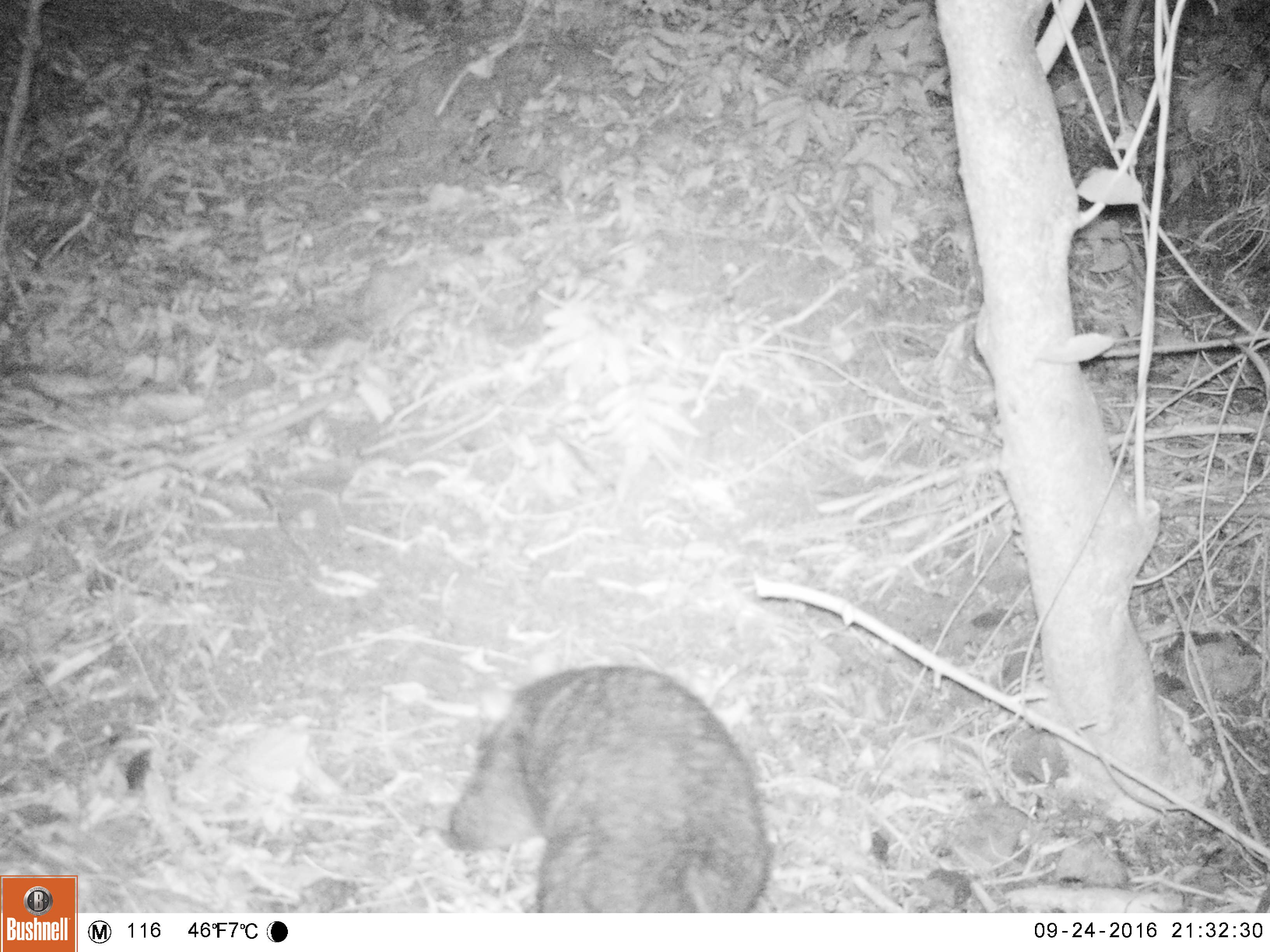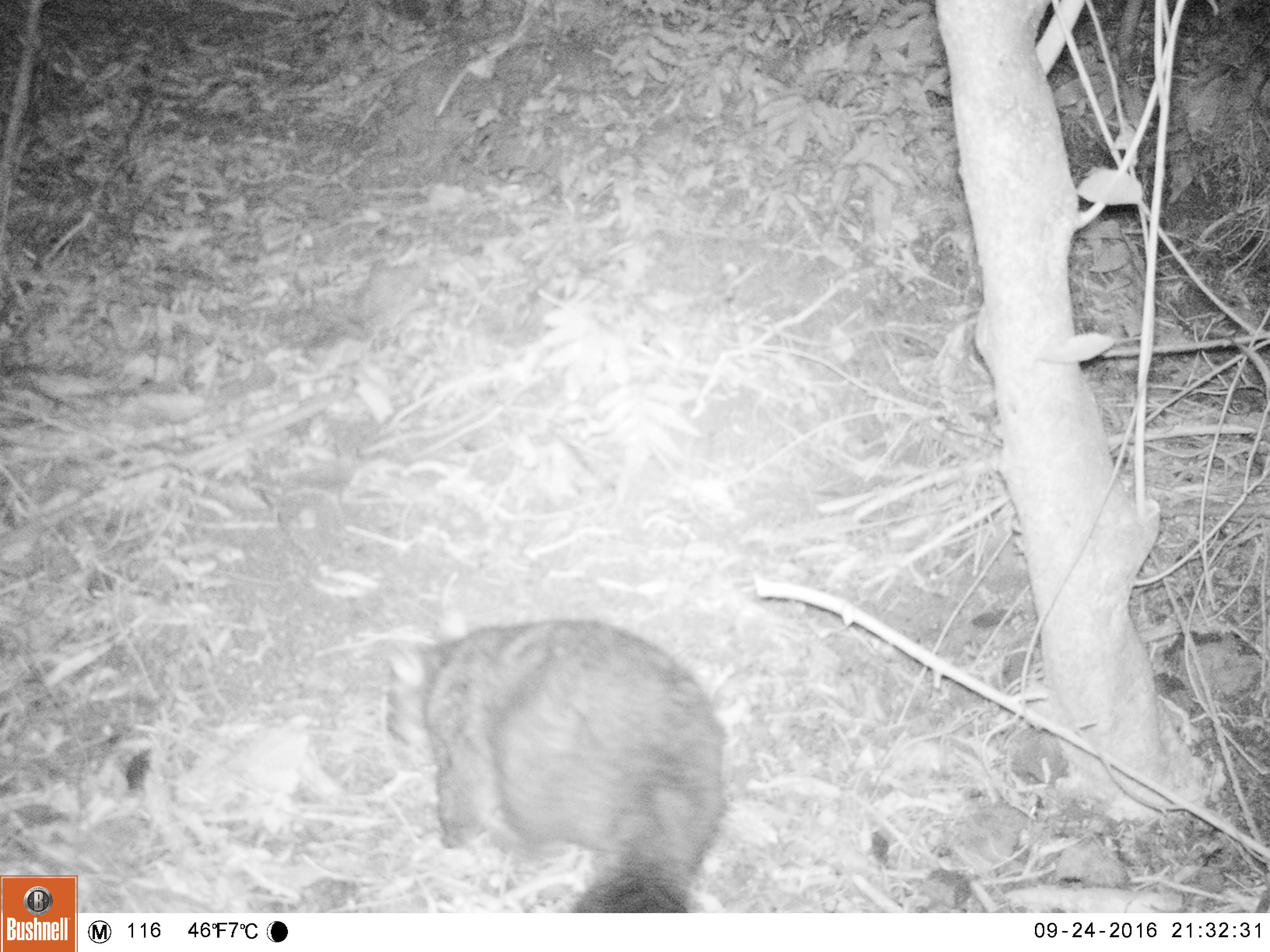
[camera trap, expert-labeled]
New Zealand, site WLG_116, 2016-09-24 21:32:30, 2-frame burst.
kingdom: Animalia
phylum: Chordata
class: Mammalia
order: Diprotodontia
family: Phalangeridae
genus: Trichosurus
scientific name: Trichosurus vulpecula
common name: common brushtail possum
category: possum